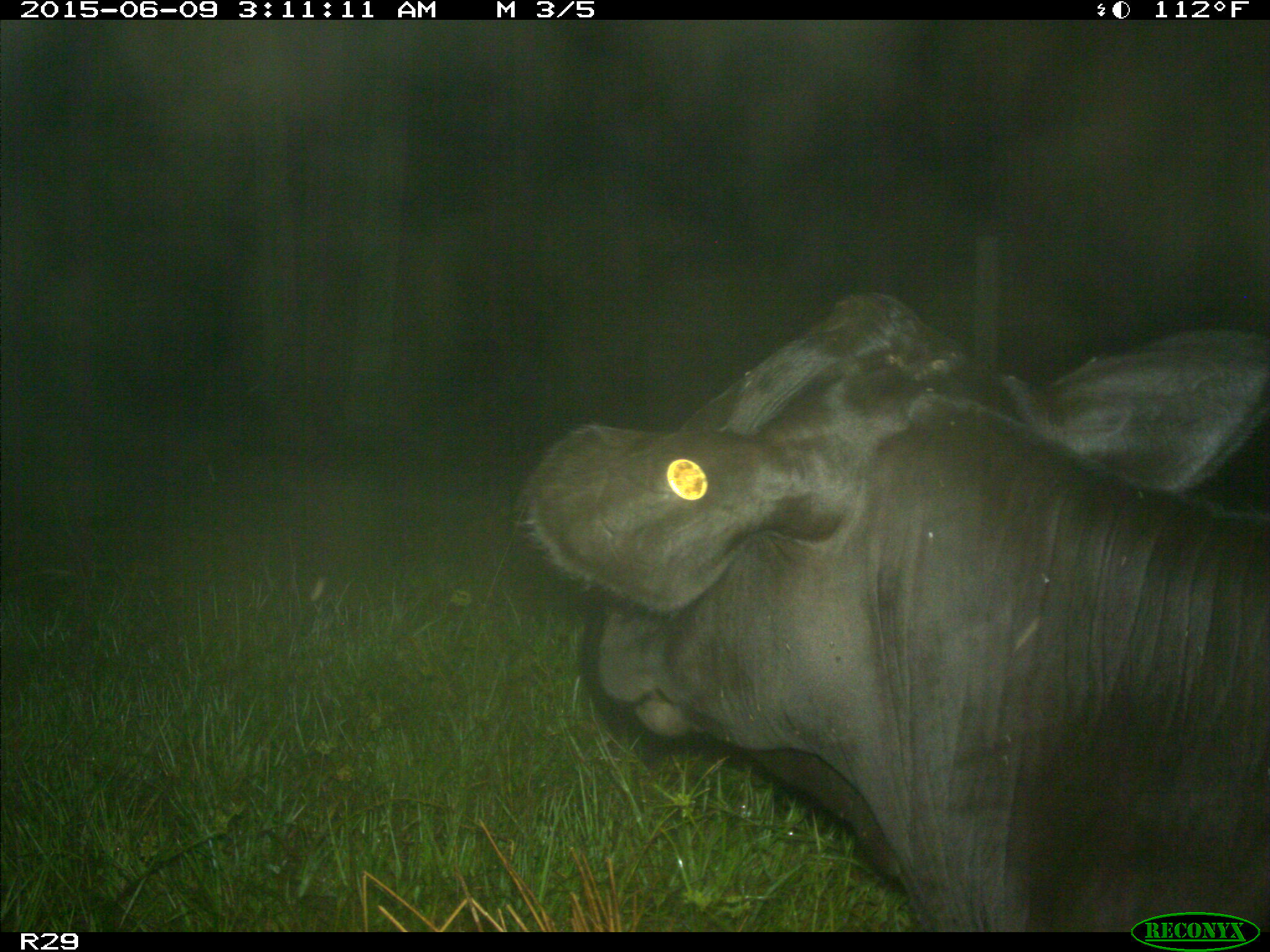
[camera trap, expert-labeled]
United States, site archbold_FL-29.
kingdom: Animalia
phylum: Chordata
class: Mammalia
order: Artiodactyla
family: Bovidae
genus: Bos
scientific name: Bos taurus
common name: domestic cow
Bos taurus (domestic cow).